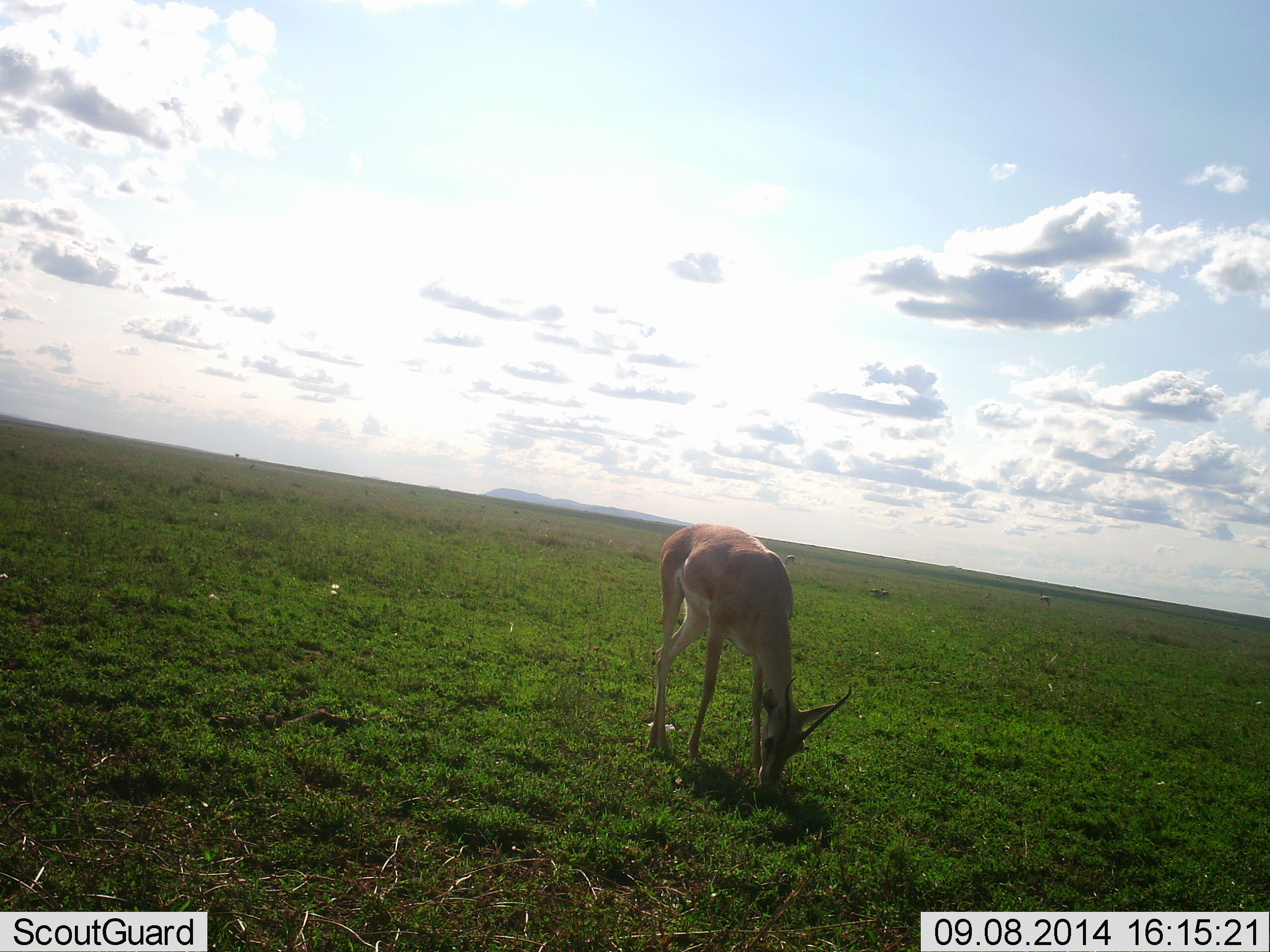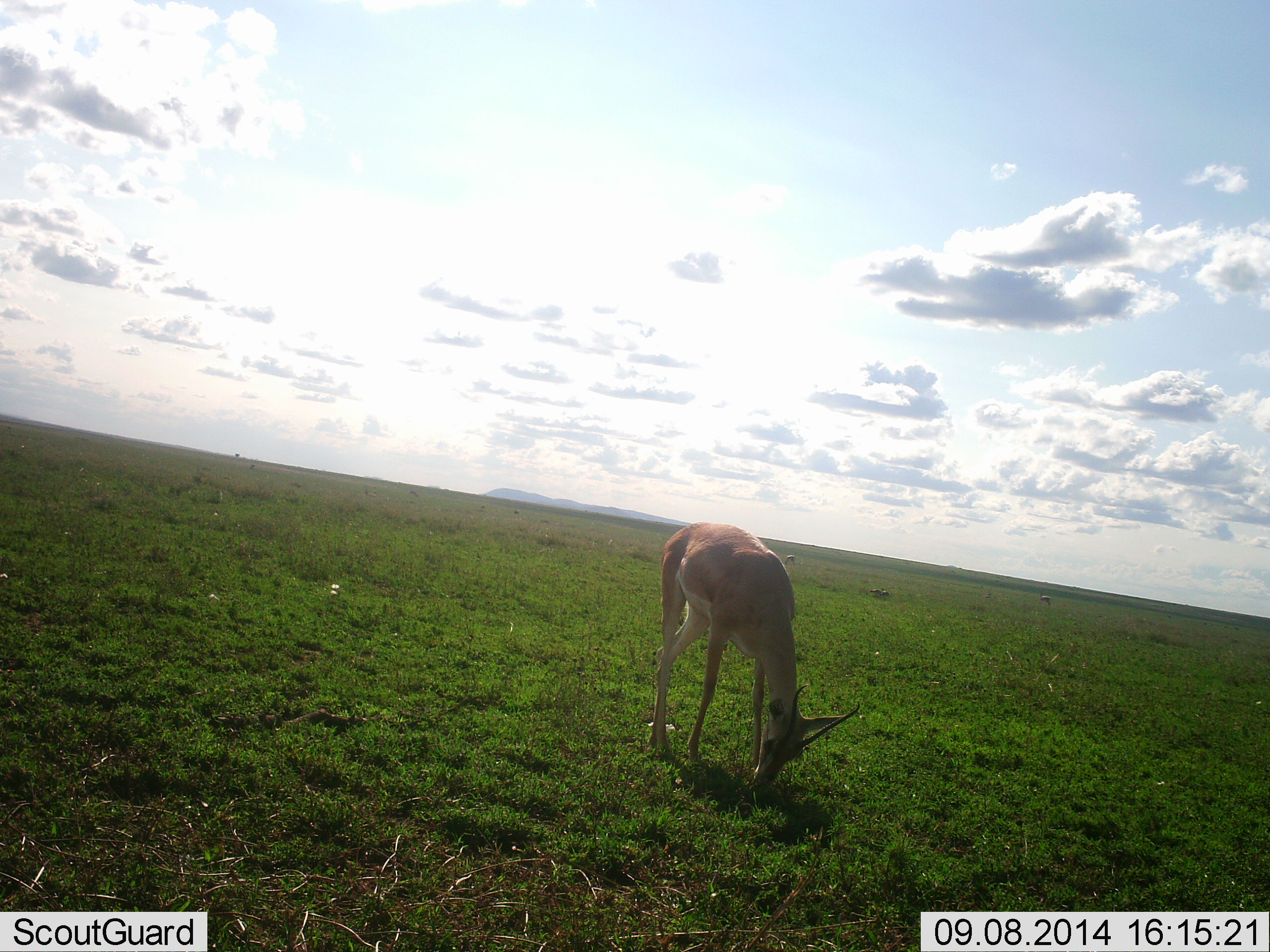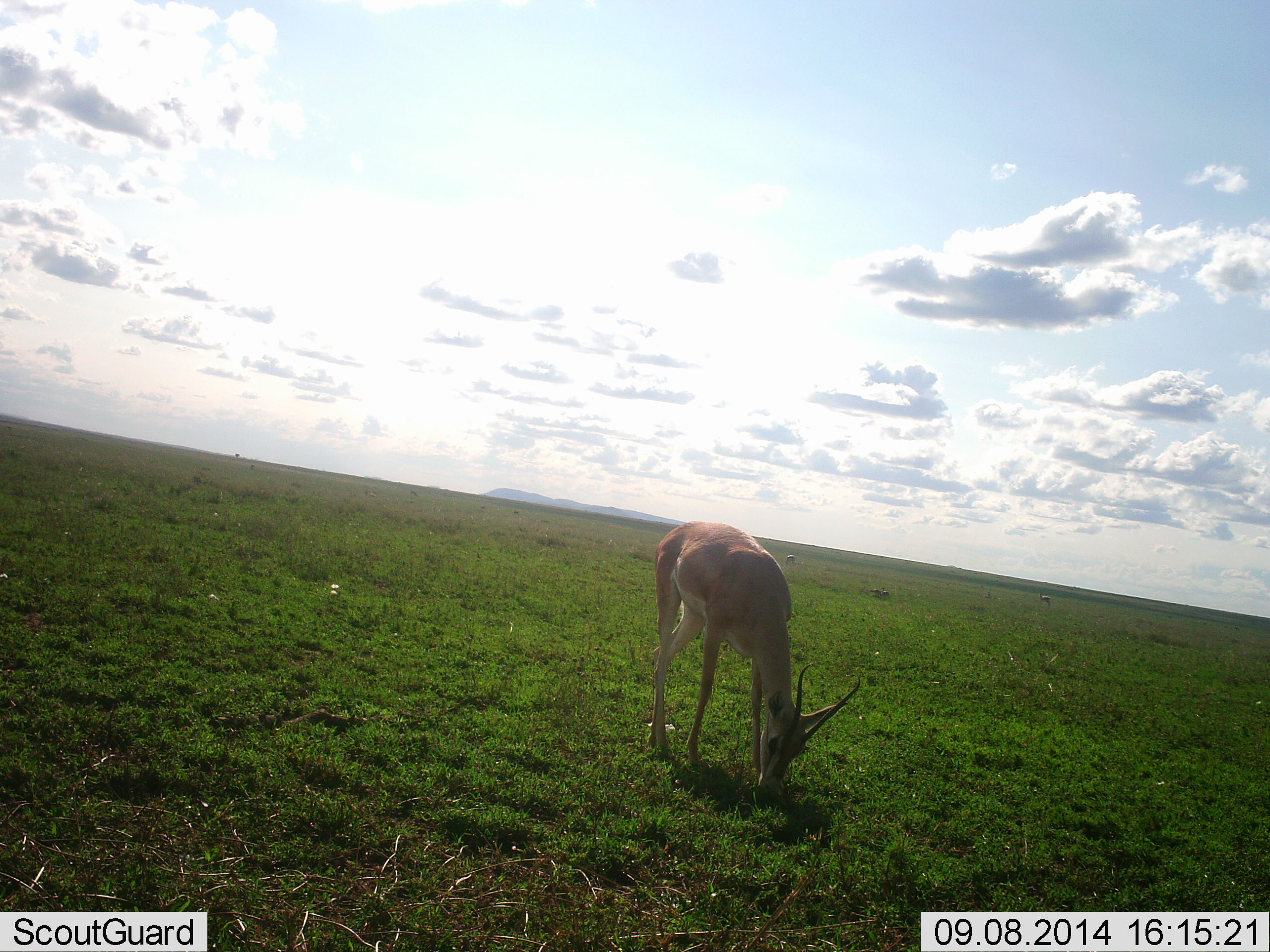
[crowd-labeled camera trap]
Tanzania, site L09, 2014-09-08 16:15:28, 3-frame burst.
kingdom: Animalia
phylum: Chordata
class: Mammalia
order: Artiodactyla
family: Bovidae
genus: Nanger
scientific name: Nanger granti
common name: grant's gazelle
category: gazellegrants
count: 1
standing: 10%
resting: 0%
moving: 0%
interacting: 0%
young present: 0%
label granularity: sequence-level